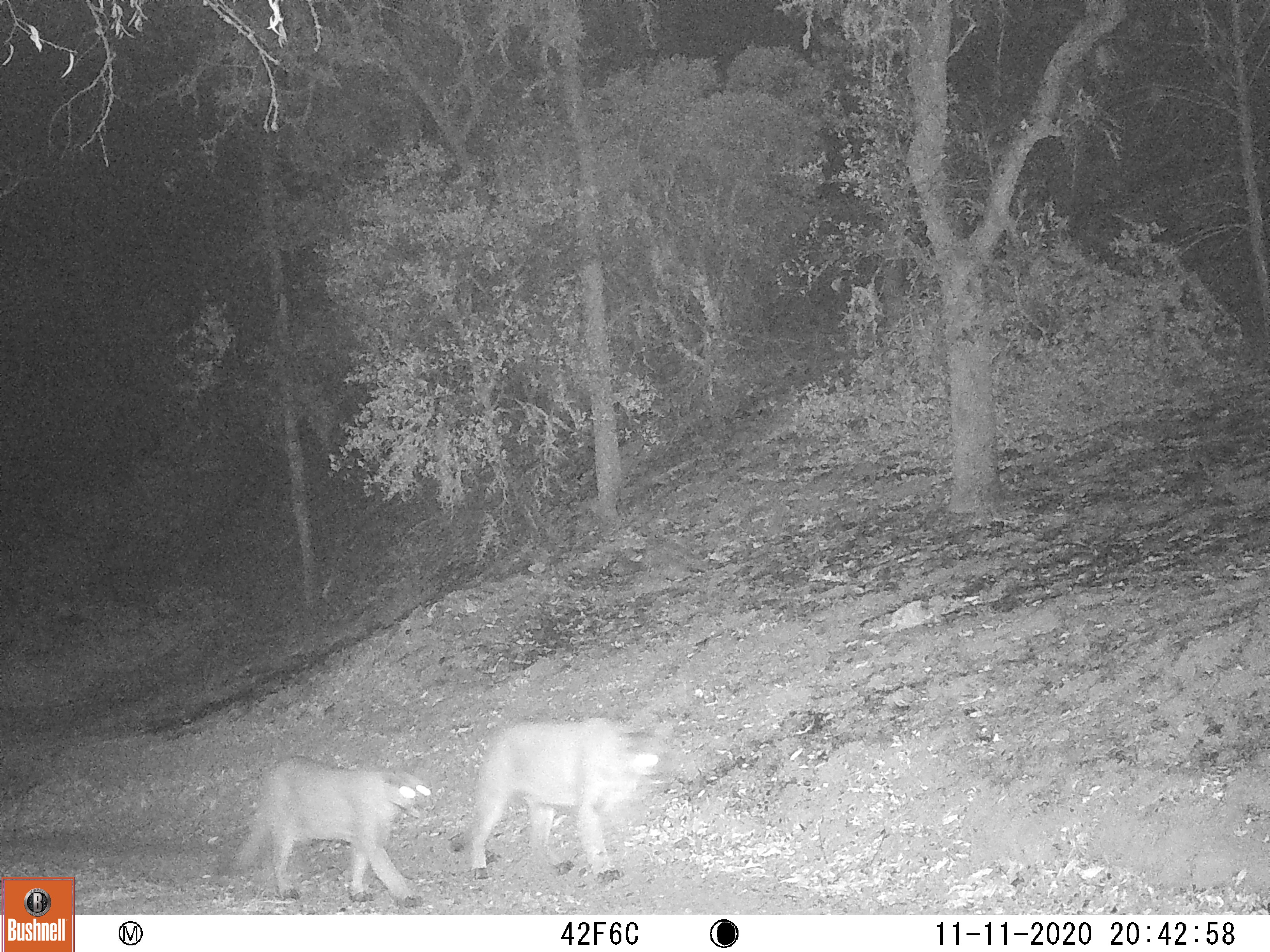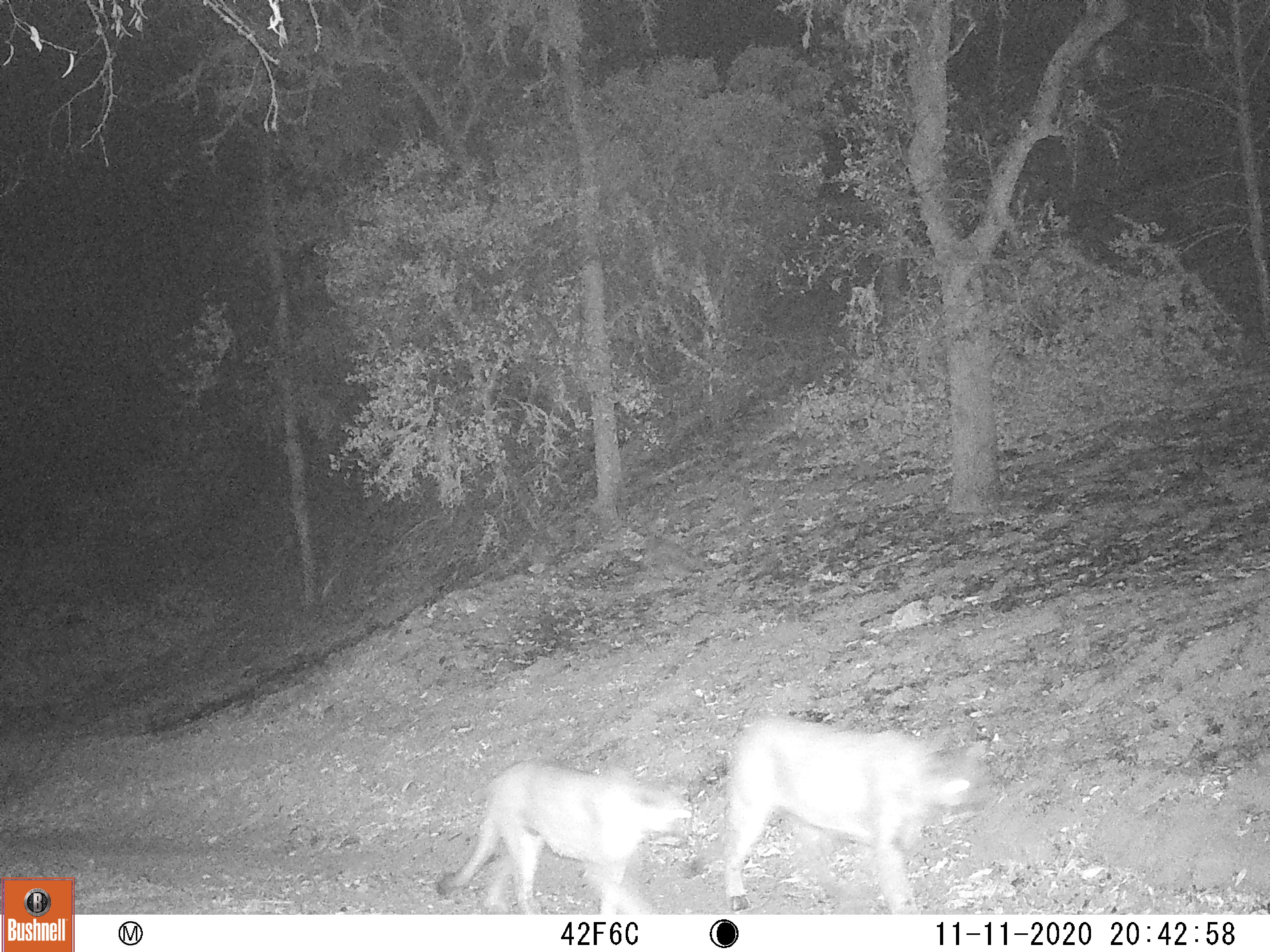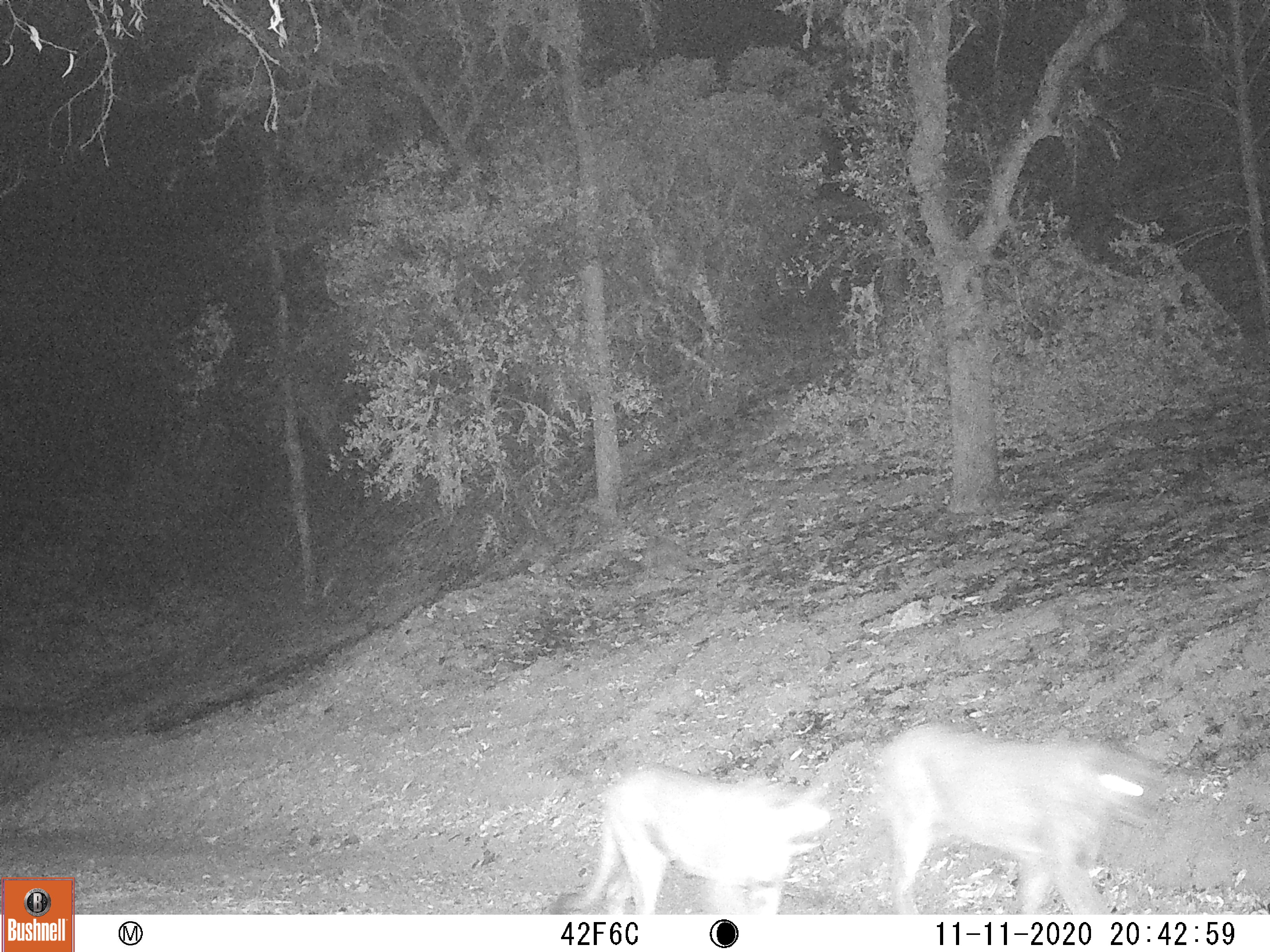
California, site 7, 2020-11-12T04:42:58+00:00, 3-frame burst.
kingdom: Animalia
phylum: Chordata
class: Mammalia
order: Carnivora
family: Felidae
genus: Puma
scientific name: Puma concolor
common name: puma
Puma (Puma concolor).